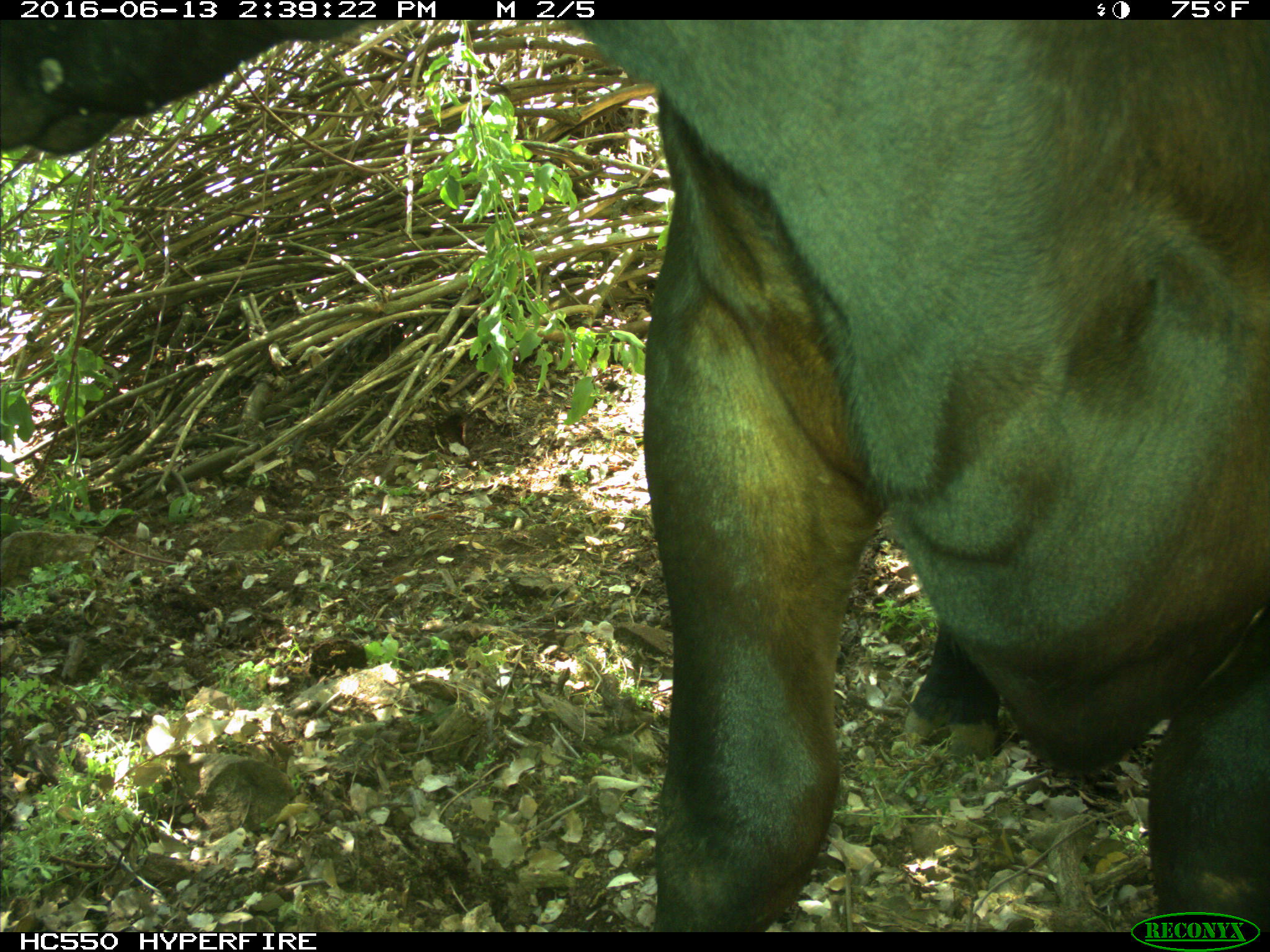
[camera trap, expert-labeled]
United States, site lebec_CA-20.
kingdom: Animalia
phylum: Chordata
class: Mammalia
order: Artiodactyla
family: Bovidae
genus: Bos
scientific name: Bos taurus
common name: domestic cow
Bos taurus (domestic cow).